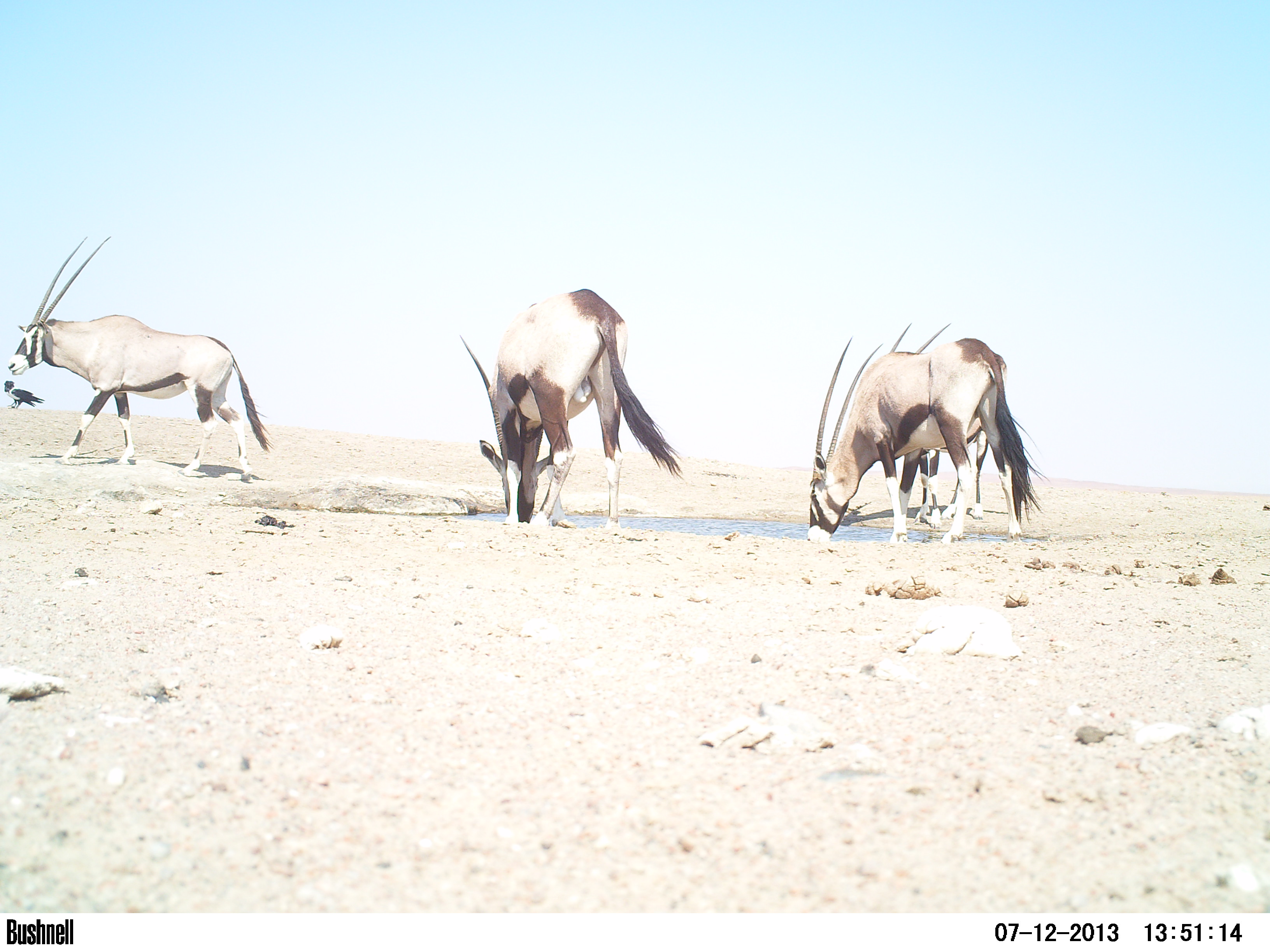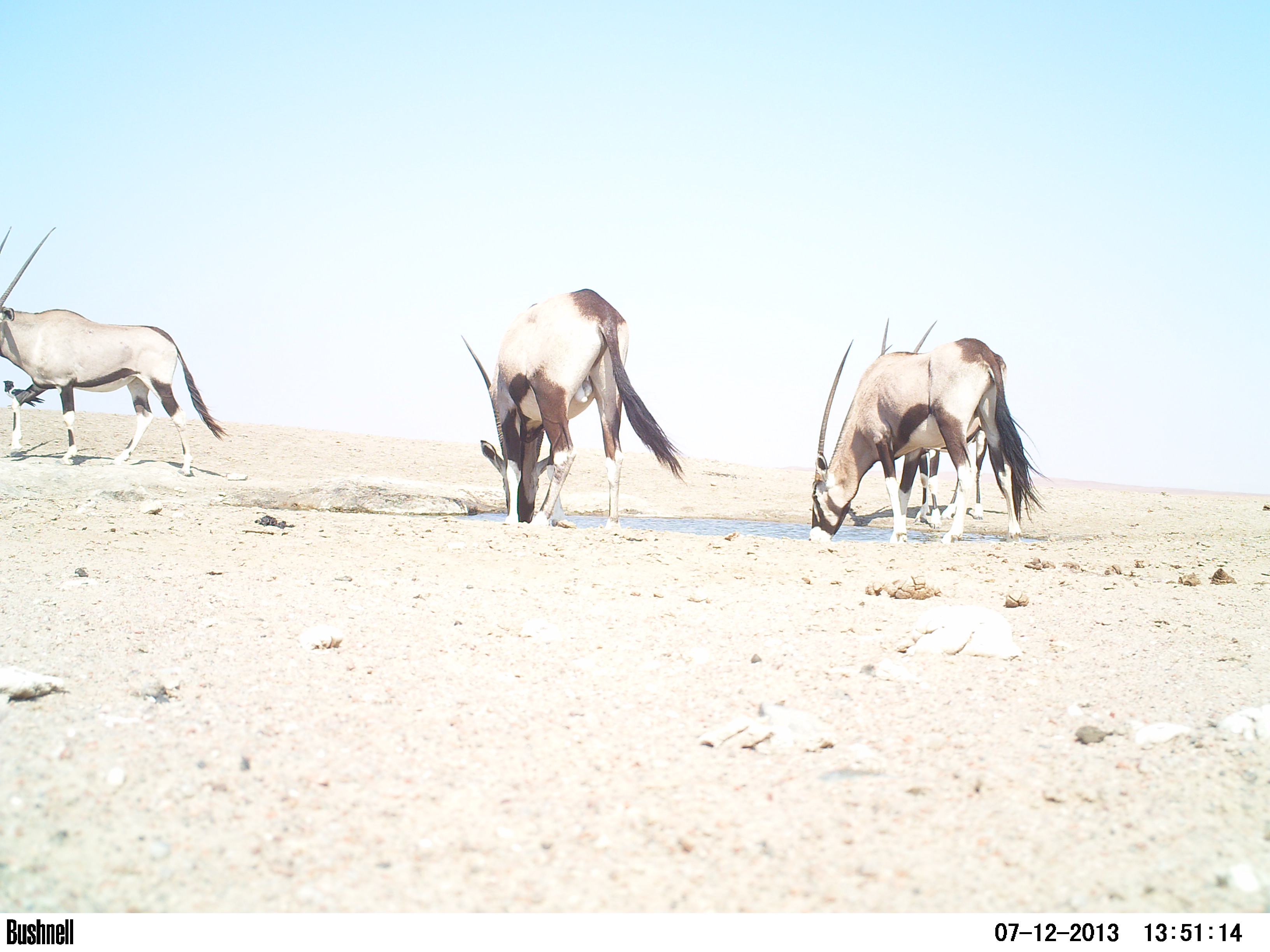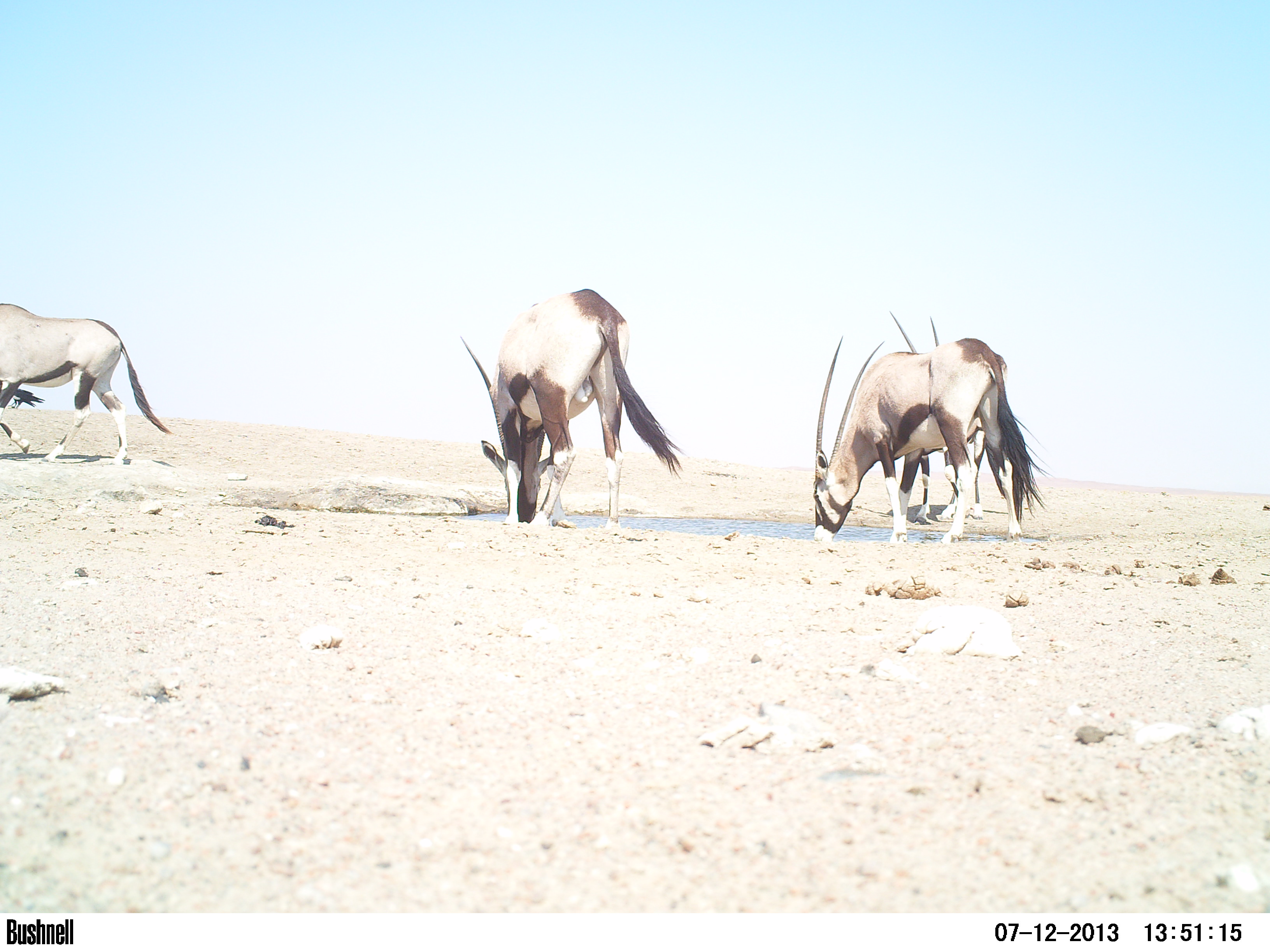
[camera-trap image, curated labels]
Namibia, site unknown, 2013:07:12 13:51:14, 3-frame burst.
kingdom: Animalia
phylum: Chordata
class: Mammalia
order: Artiodactyla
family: Bovidae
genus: Oryx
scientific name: Oryx gazella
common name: gemsbok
Oryx gazella (gemsbok).